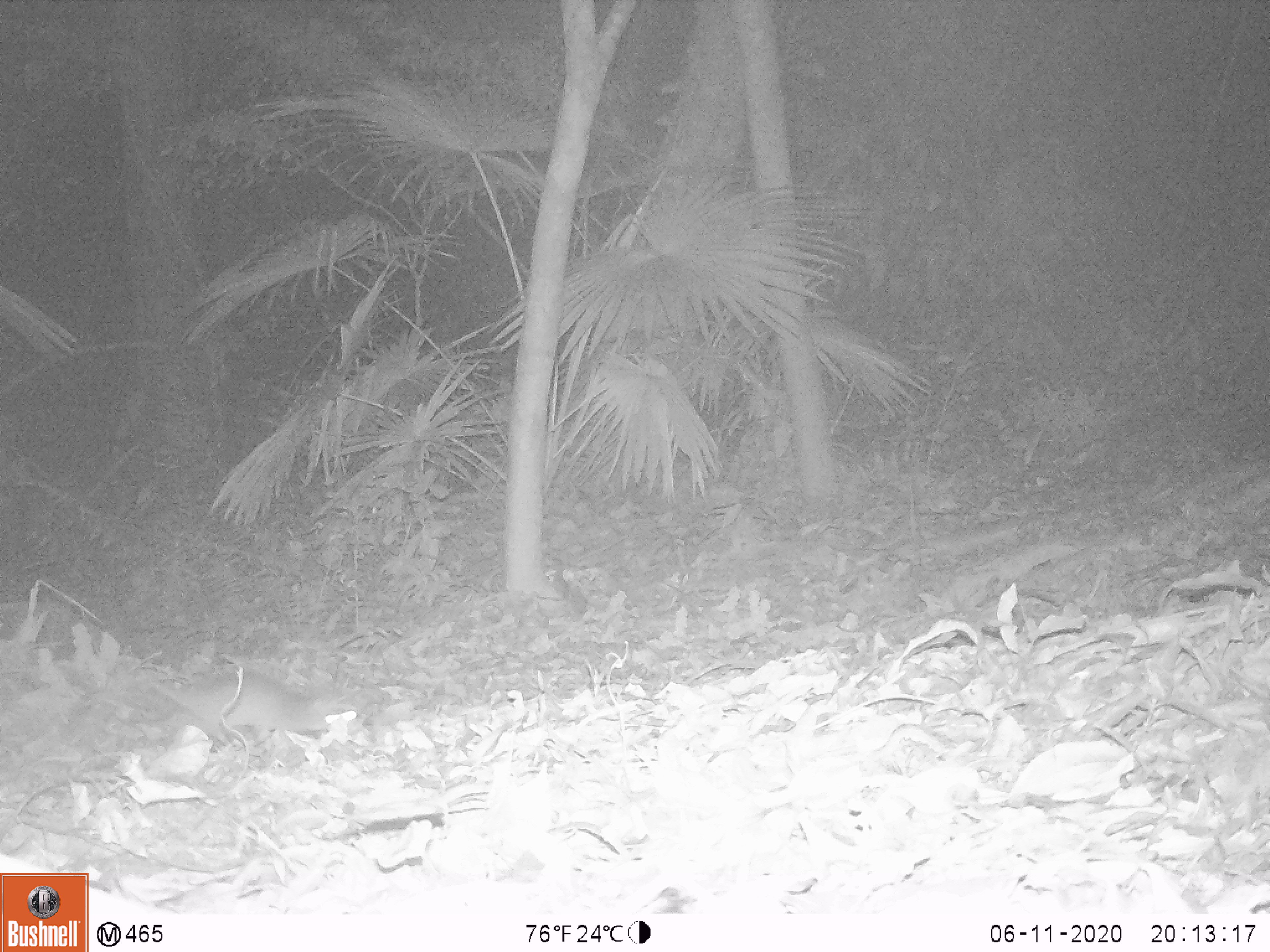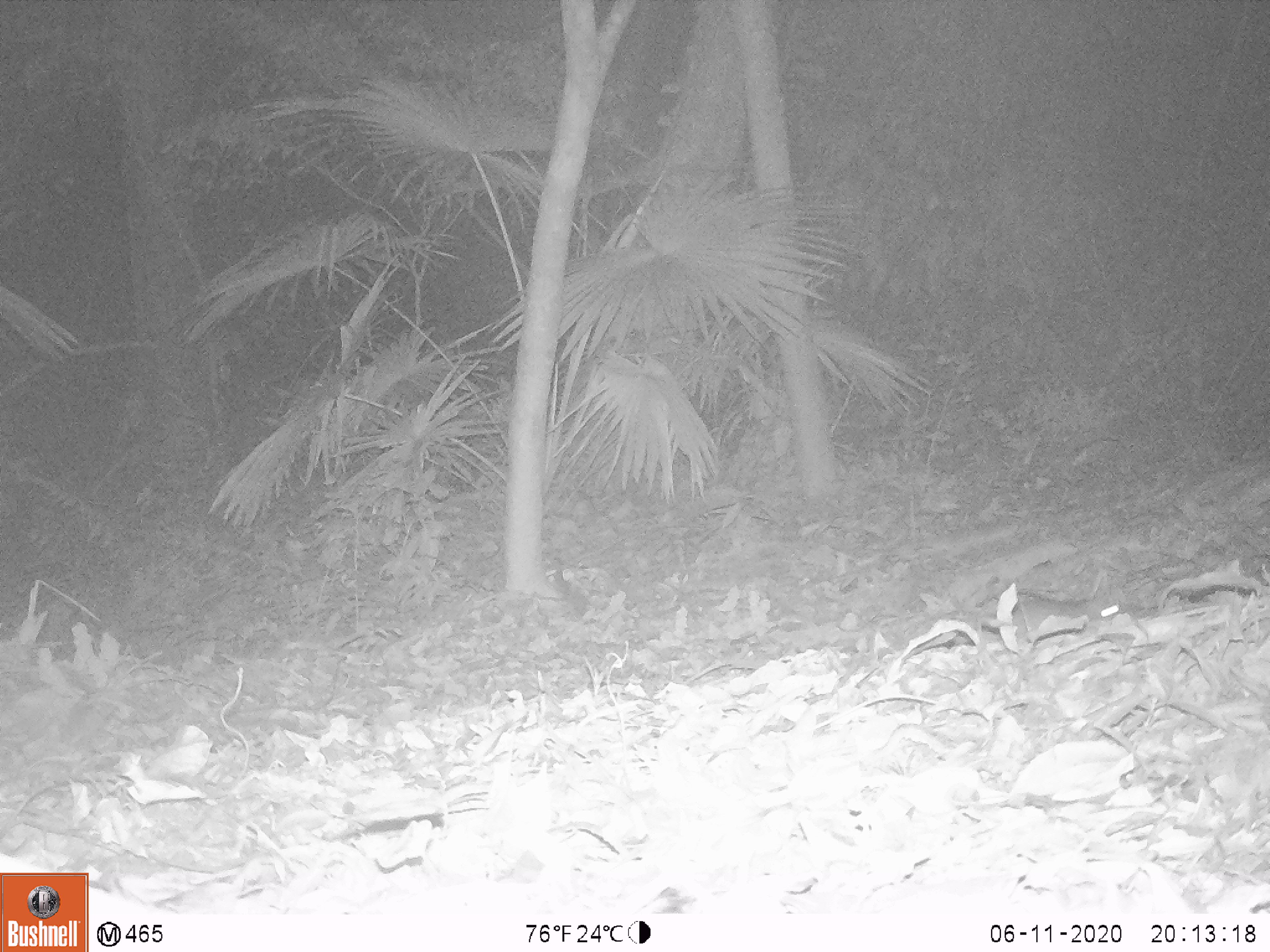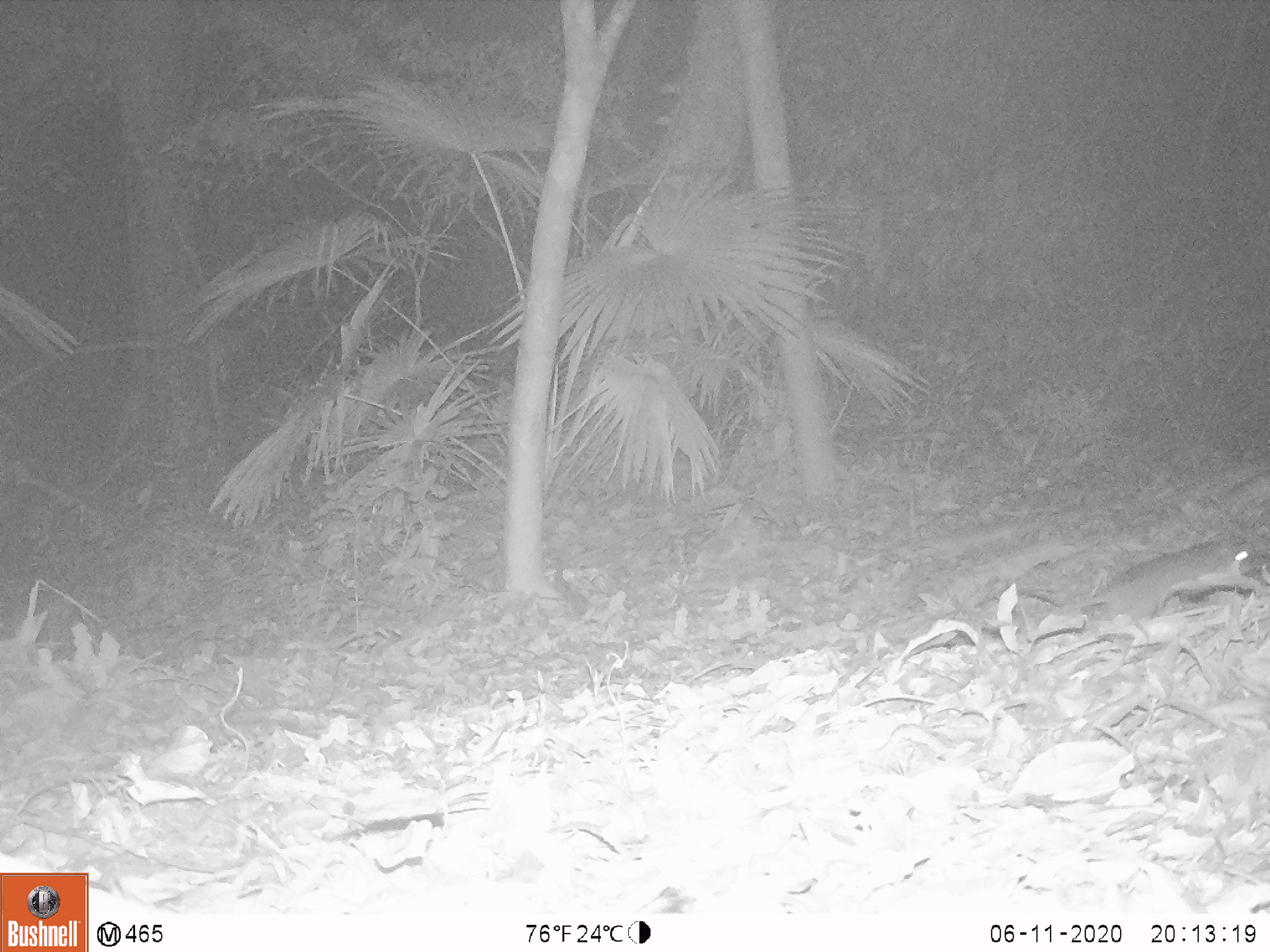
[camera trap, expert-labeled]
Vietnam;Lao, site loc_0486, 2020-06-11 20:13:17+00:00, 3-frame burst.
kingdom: Animalia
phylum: Chordata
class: Mammalia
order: Rodentia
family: Muridae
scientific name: Muridae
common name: old-world mice and rats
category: unidentified murid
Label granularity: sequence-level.